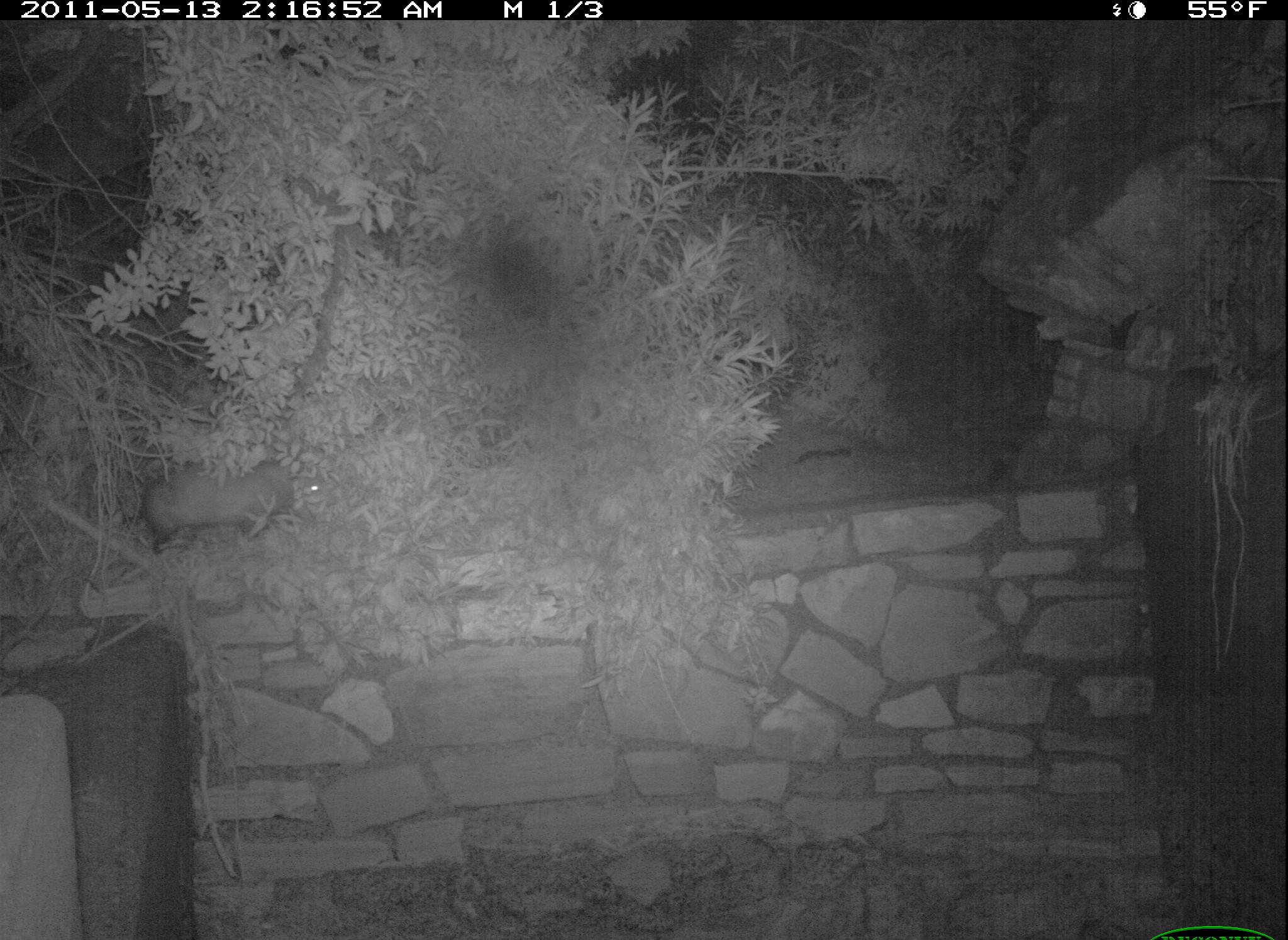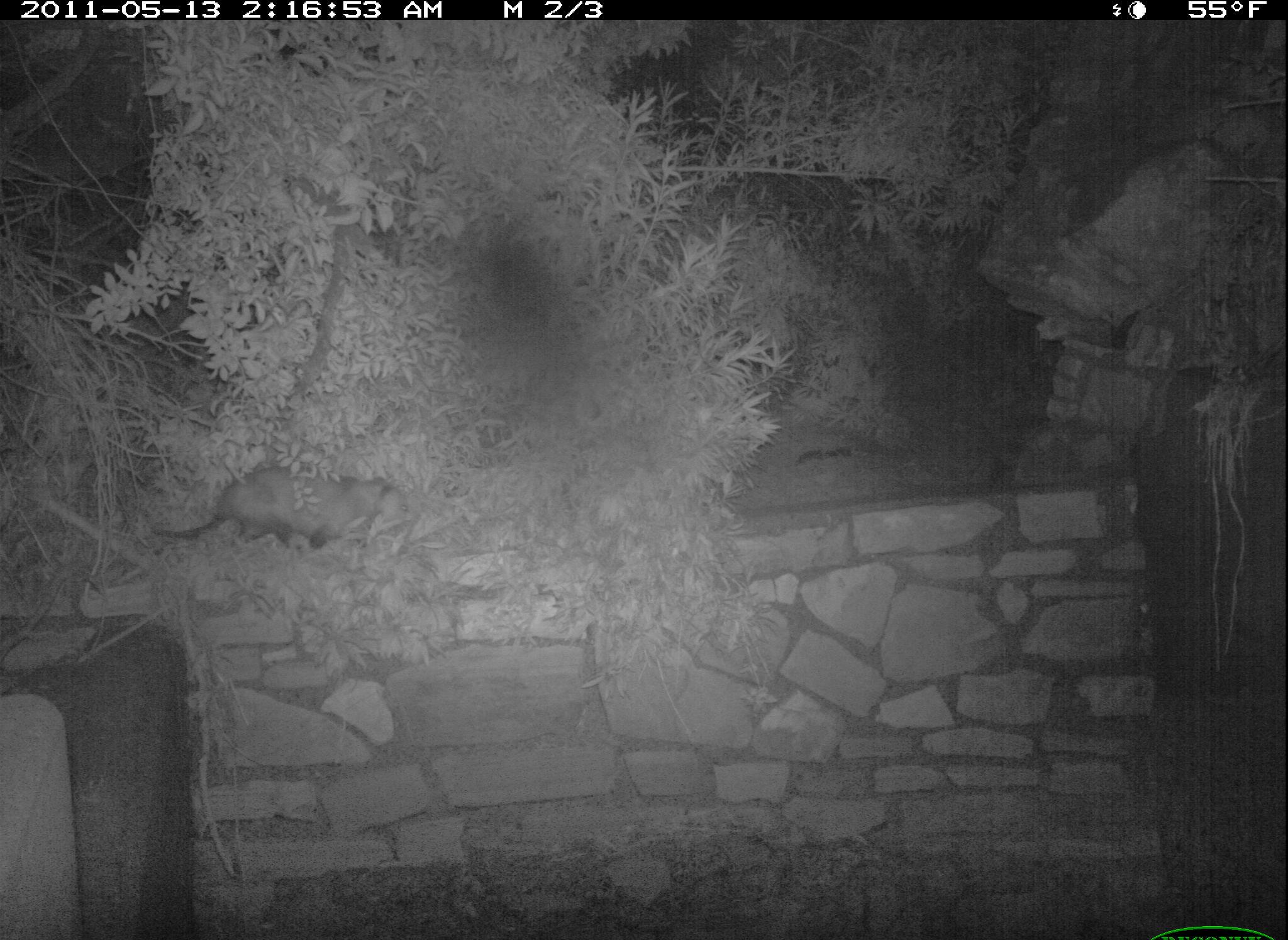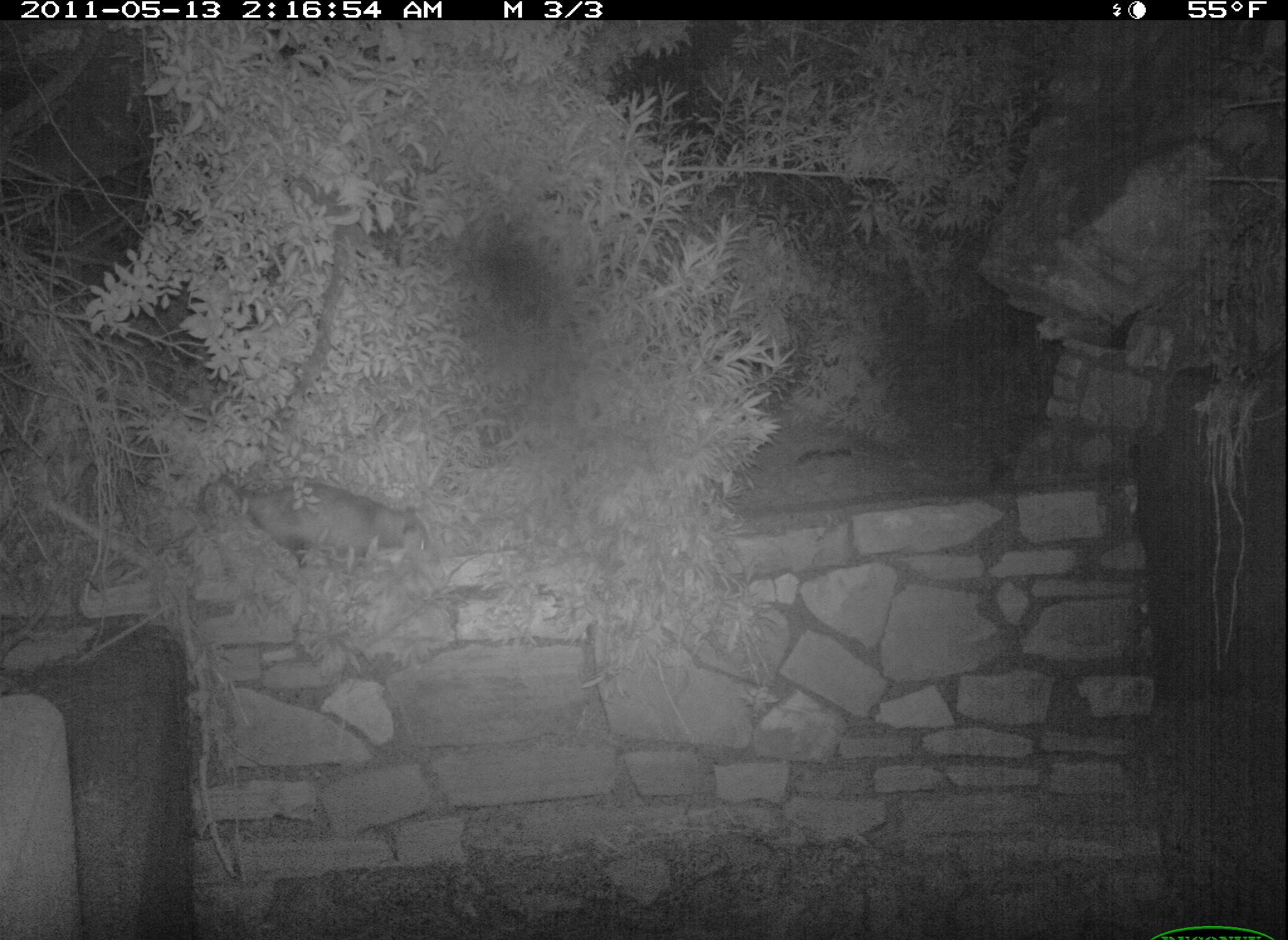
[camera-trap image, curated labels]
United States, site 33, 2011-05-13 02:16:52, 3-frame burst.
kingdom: Animalia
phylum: Chordata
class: Mammalia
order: Didelphimorphia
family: Didelphidae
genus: Didelphis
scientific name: Didelphis virginiana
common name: virginia opossum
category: opossum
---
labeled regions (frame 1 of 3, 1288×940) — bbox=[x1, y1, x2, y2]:
opossum: bbox=[129, 453, 338, 565]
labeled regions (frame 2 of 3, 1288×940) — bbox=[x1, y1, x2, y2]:
opossum: bbox=[132, 446, 435, 578]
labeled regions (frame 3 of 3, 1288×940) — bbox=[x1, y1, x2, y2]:
opossum: bbox=[224, 466, 438, 585]